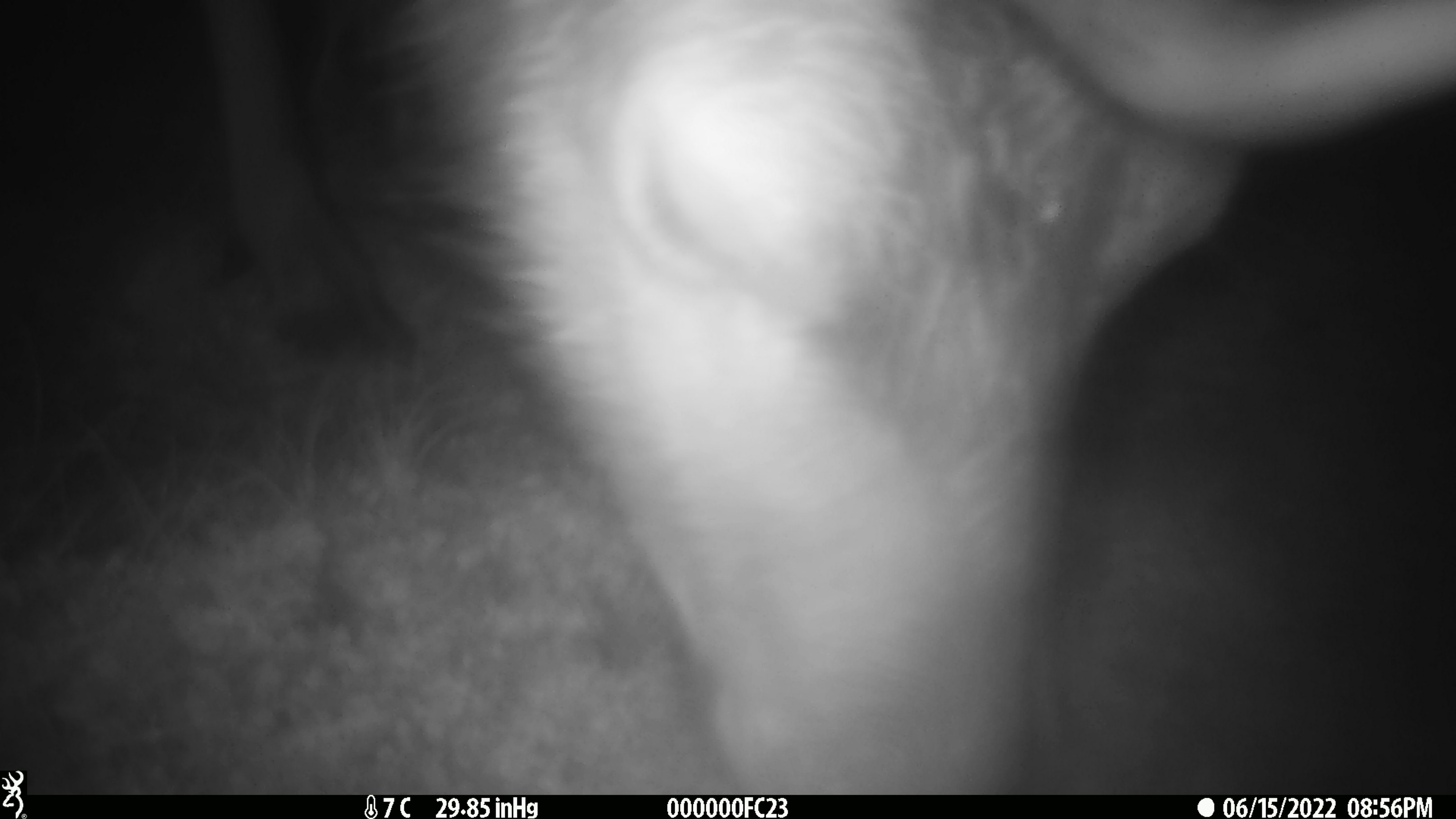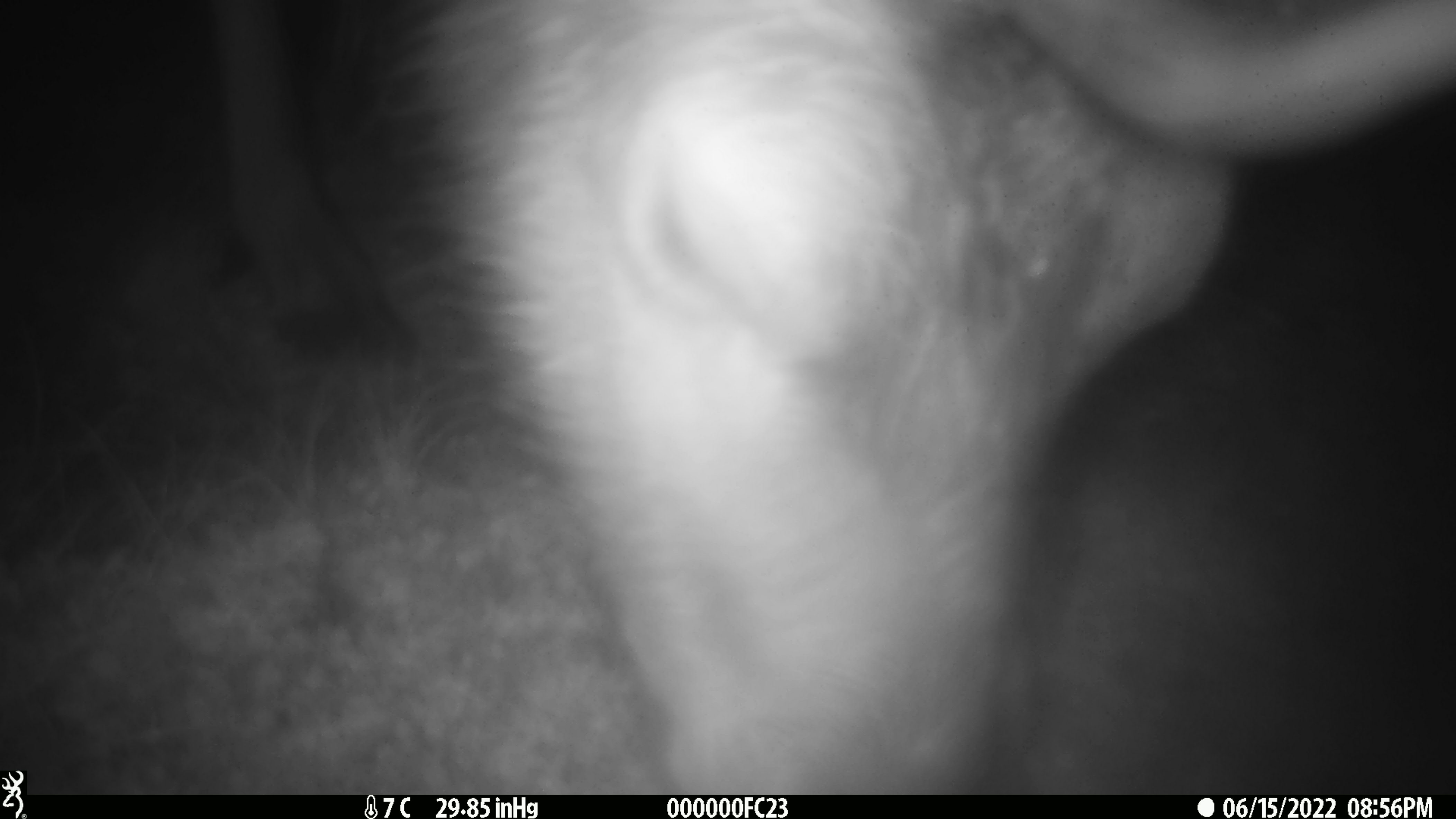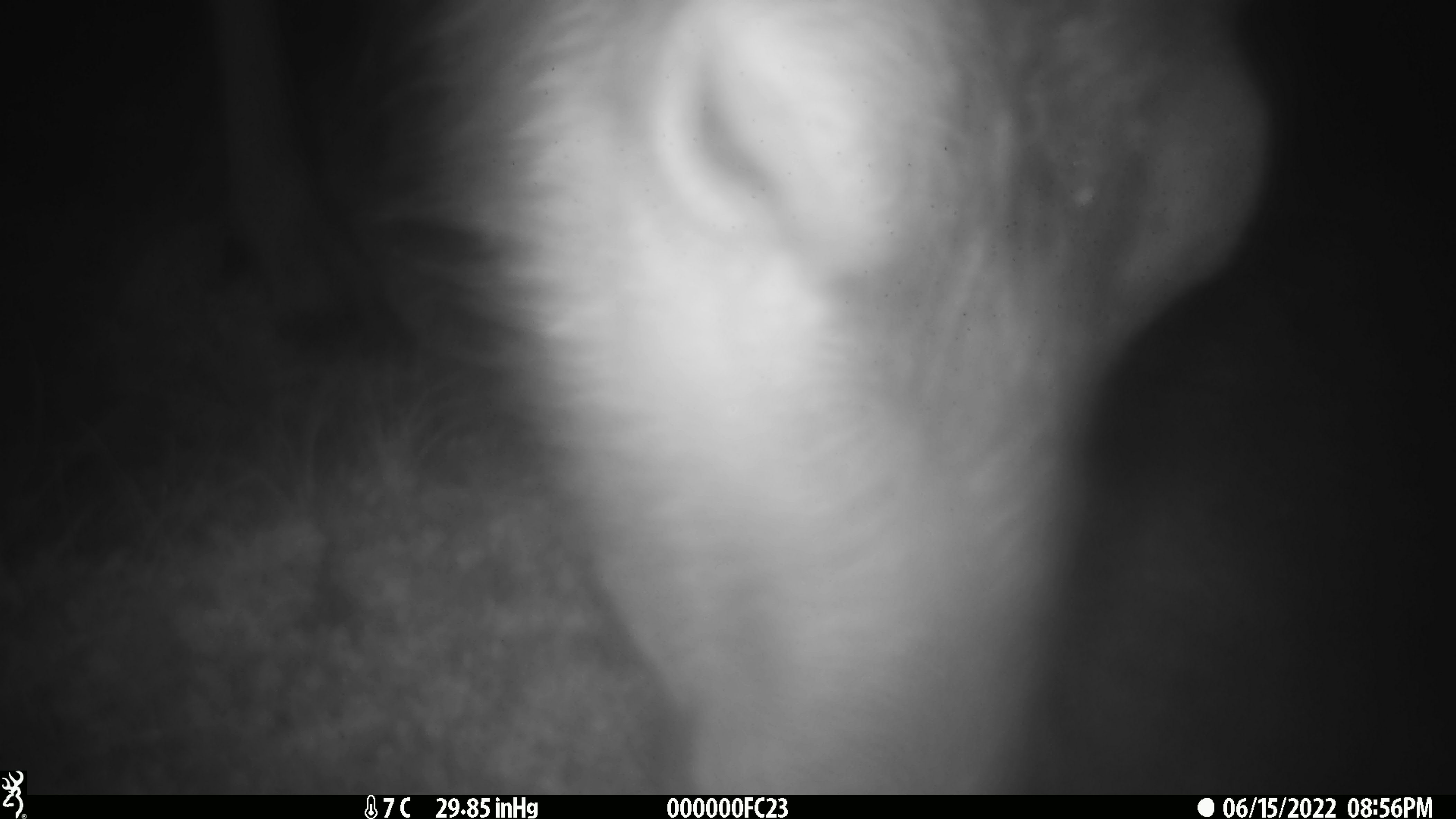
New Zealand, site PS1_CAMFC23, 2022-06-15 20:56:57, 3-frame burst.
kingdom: Animalia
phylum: Chordata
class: Mammalia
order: Artiodactyla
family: Cervidae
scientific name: Cervidae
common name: deer